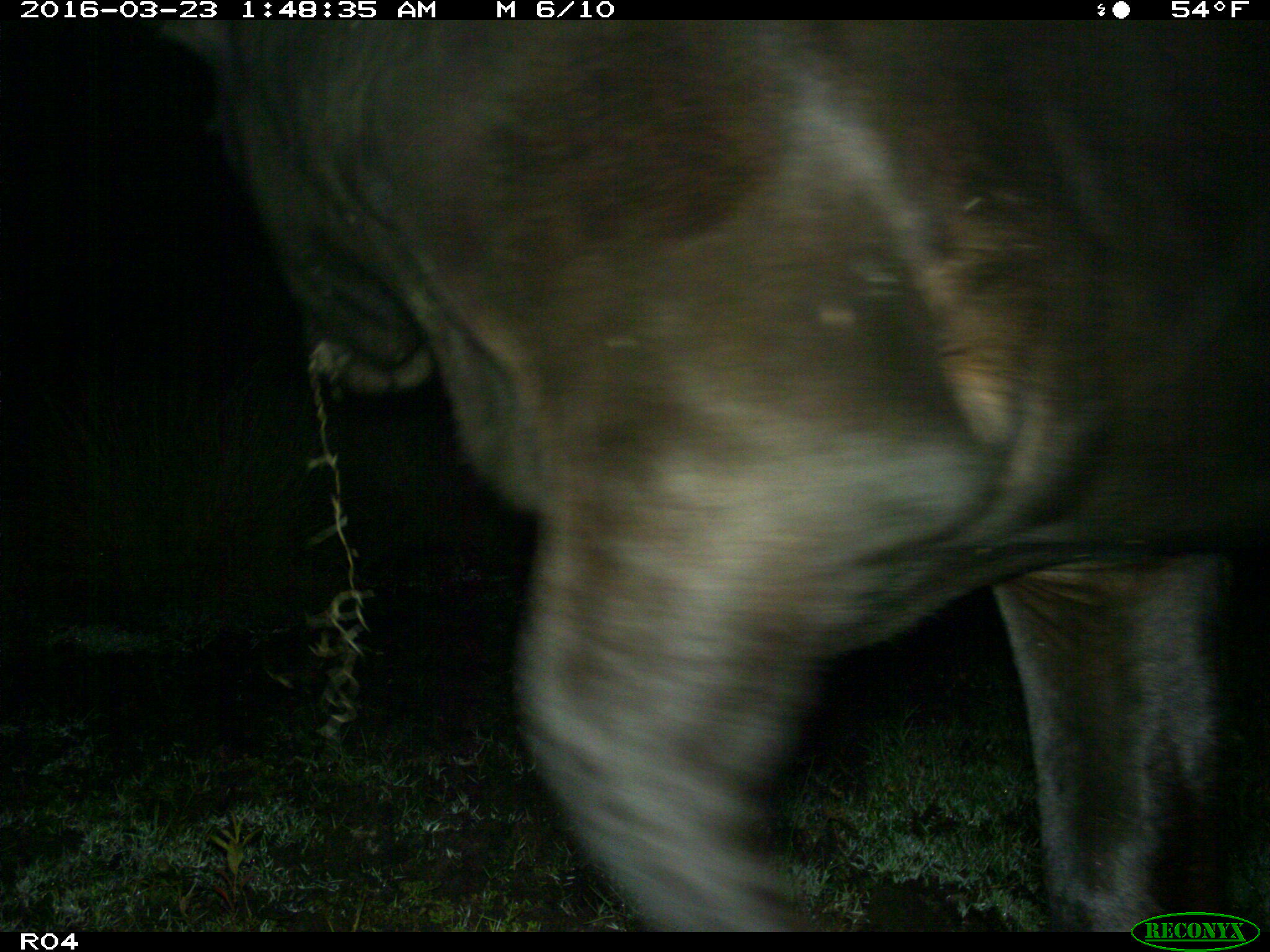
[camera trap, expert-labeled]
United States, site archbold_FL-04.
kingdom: Animalia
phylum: Chordata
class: Mammalia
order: Artiodactyla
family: Bovidae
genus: Bos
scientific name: Bos taurus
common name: domestic cow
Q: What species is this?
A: Bos taurus (domestic cow).